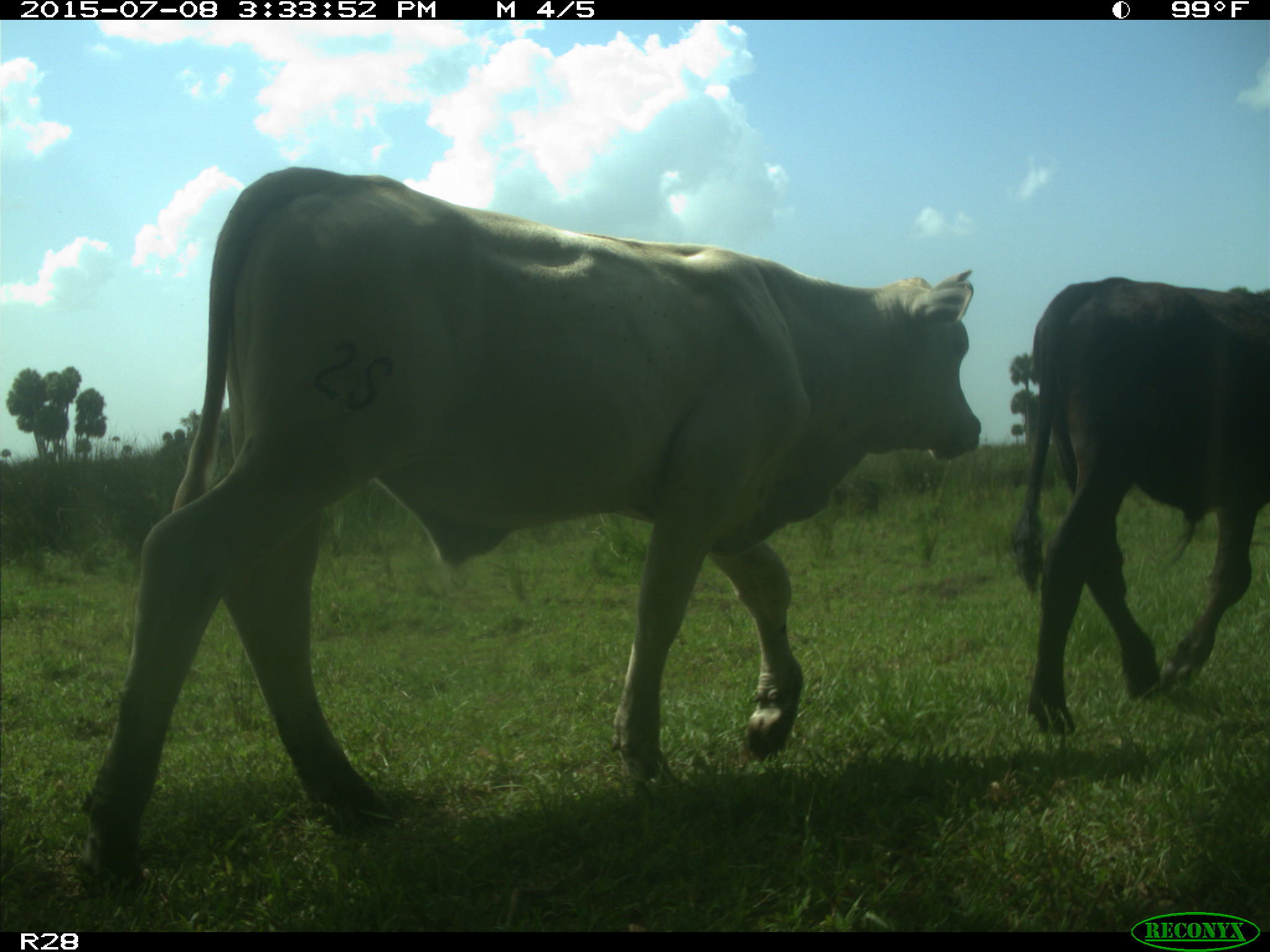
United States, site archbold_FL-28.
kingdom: Animalia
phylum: Chordata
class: Mammalia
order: Artiodactyla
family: Bovidae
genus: Bos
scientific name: Bos taurus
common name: domestic cow